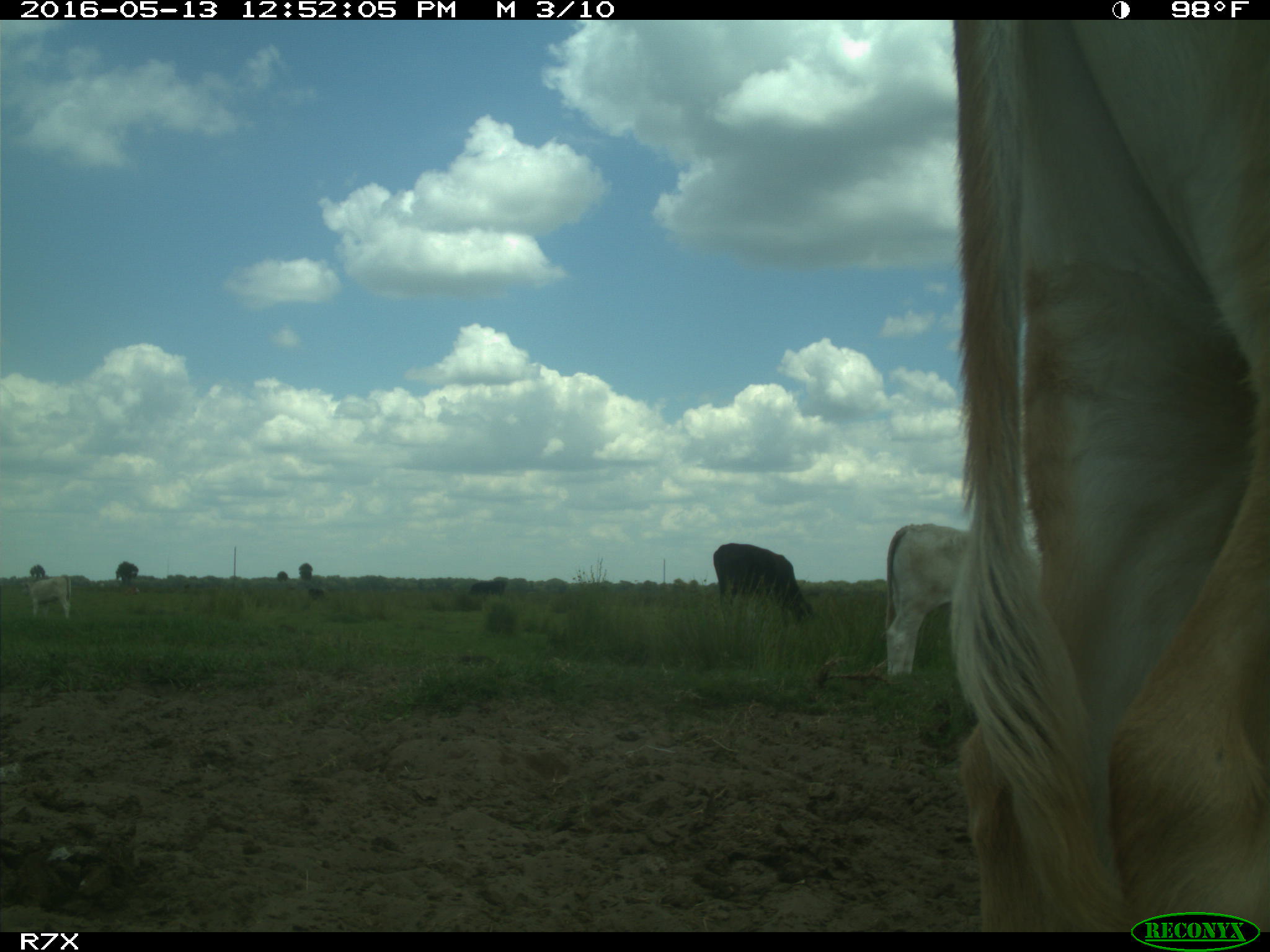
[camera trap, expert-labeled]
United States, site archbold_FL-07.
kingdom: Animalia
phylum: Chordata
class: Mammalia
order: Artiodactyla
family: Bovidae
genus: Bos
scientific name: Bos taurus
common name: domestic cow